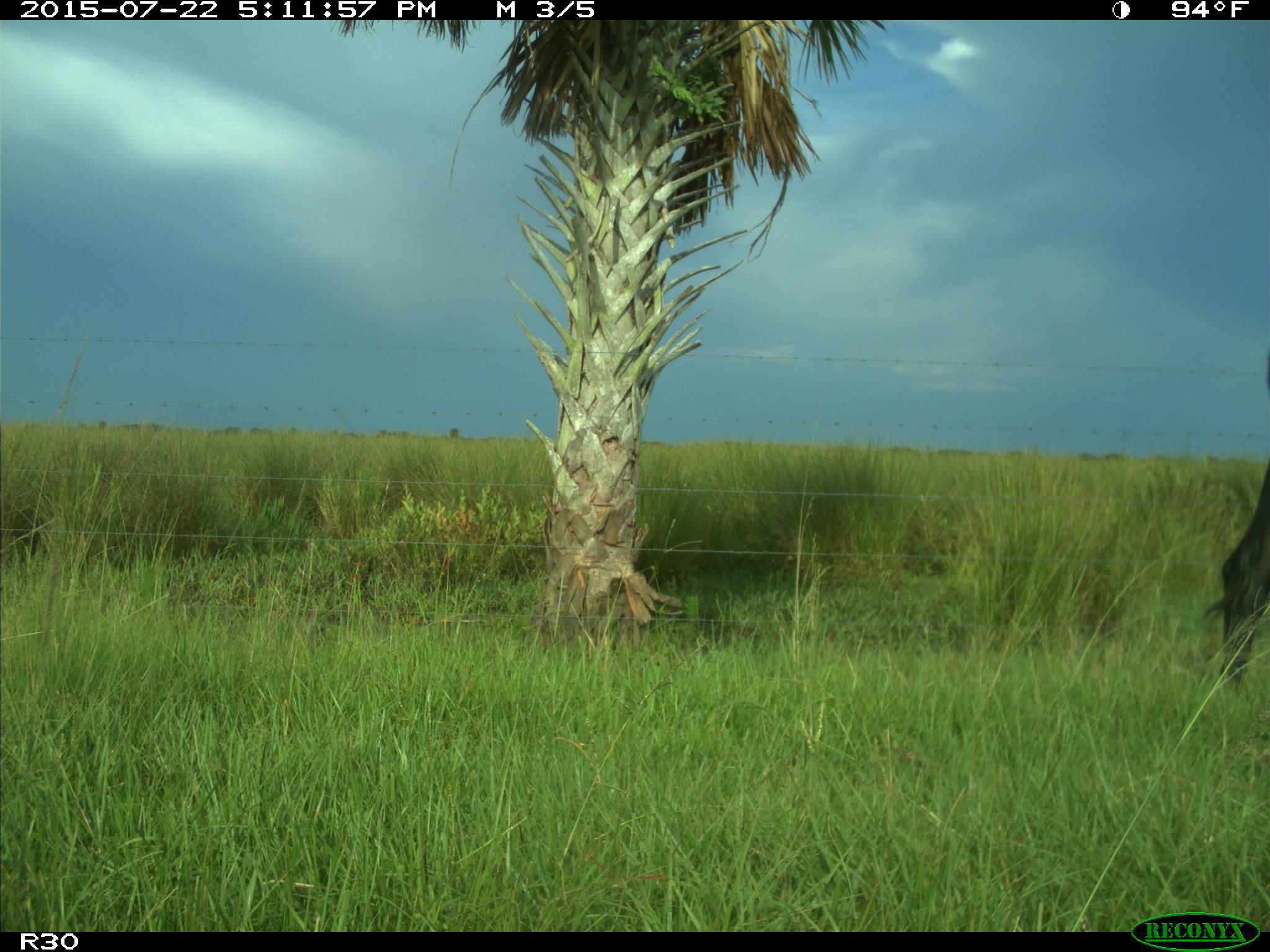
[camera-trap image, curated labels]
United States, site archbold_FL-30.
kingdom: Animalia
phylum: Chordata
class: Mammalia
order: Artiodactyla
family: Bovidae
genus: Bos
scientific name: Bos taurus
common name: domestic cow